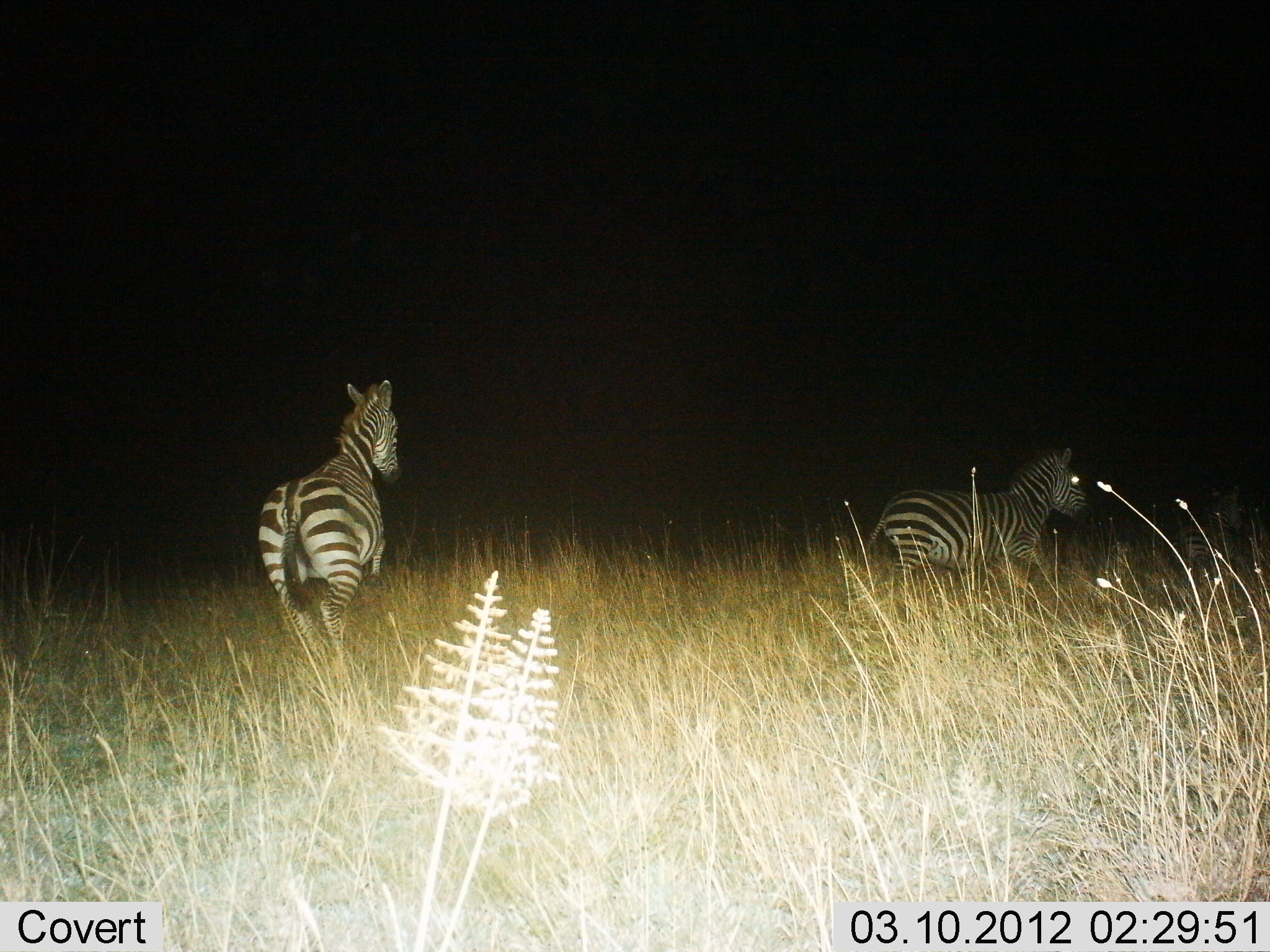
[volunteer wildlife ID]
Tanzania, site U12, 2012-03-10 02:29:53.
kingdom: Animalia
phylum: Chordata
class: Mammalia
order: Perissodactyla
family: Equidae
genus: Equus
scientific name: Equus quagga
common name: plains zebra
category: zebra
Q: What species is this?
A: Zebra (plains zebra) (Equus quagga).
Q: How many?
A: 2.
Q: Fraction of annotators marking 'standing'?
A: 24%.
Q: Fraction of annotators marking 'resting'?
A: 6%.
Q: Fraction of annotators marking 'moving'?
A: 76%.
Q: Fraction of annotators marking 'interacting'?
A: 0%.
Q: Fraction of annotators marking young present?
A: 0%.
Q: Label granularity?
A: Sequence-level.